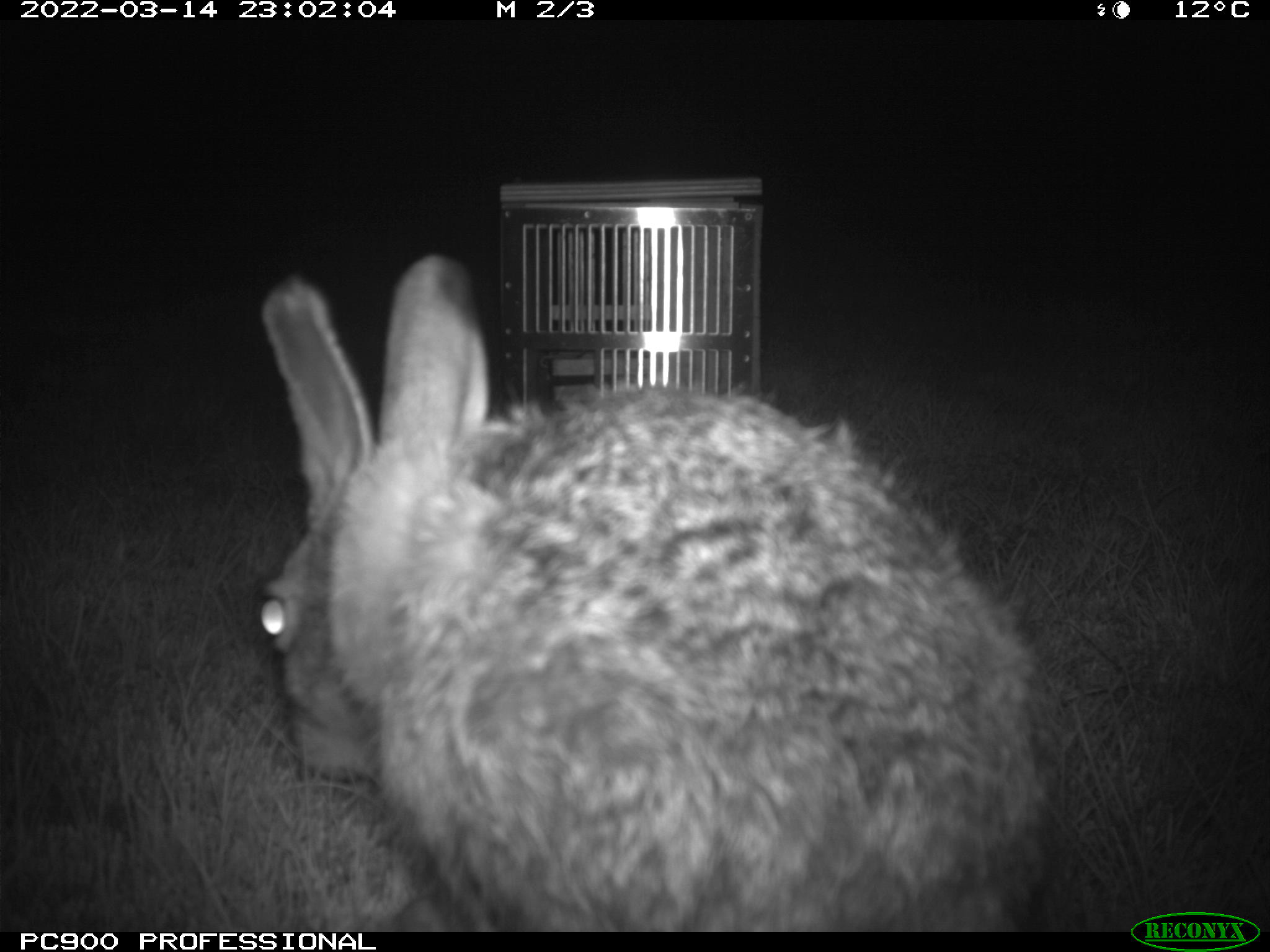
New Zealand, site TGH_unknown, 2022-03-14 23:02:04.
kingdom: Animalia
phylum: Chordata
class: Mammalia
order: Lagomorpha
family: Leporidae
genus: Lepus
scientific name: Lepus europaeus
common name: brown hare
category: hare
Hare (brown hare) (Lepus europaeus).